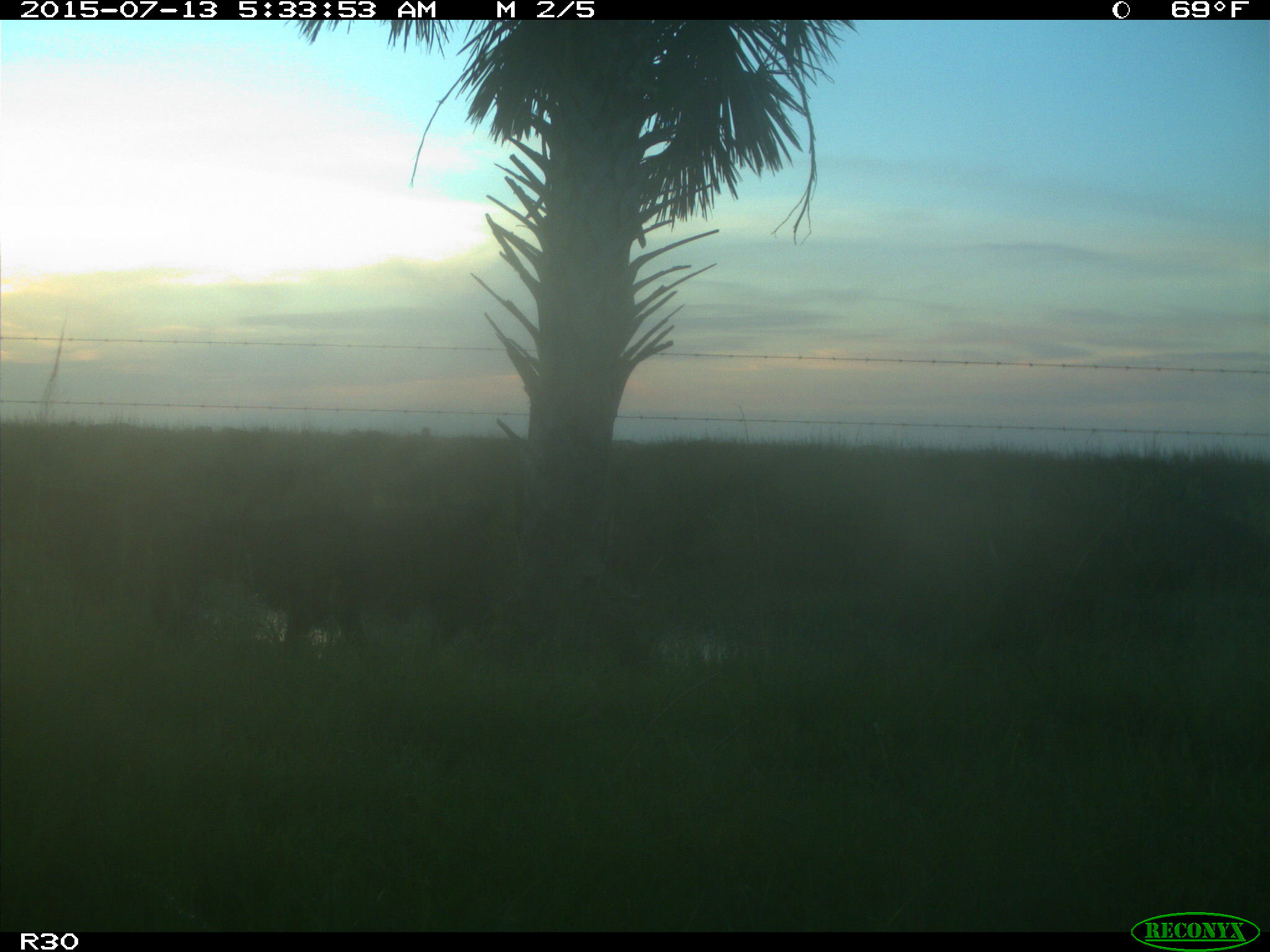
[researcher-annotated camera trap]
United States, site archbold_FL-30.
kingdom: Animalia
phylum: Chordata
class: Mammalia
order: Artiodactyla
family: Bovidae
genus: Bos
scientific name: Bos taurus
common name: domestic cow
Bos taurus (domestic cow).